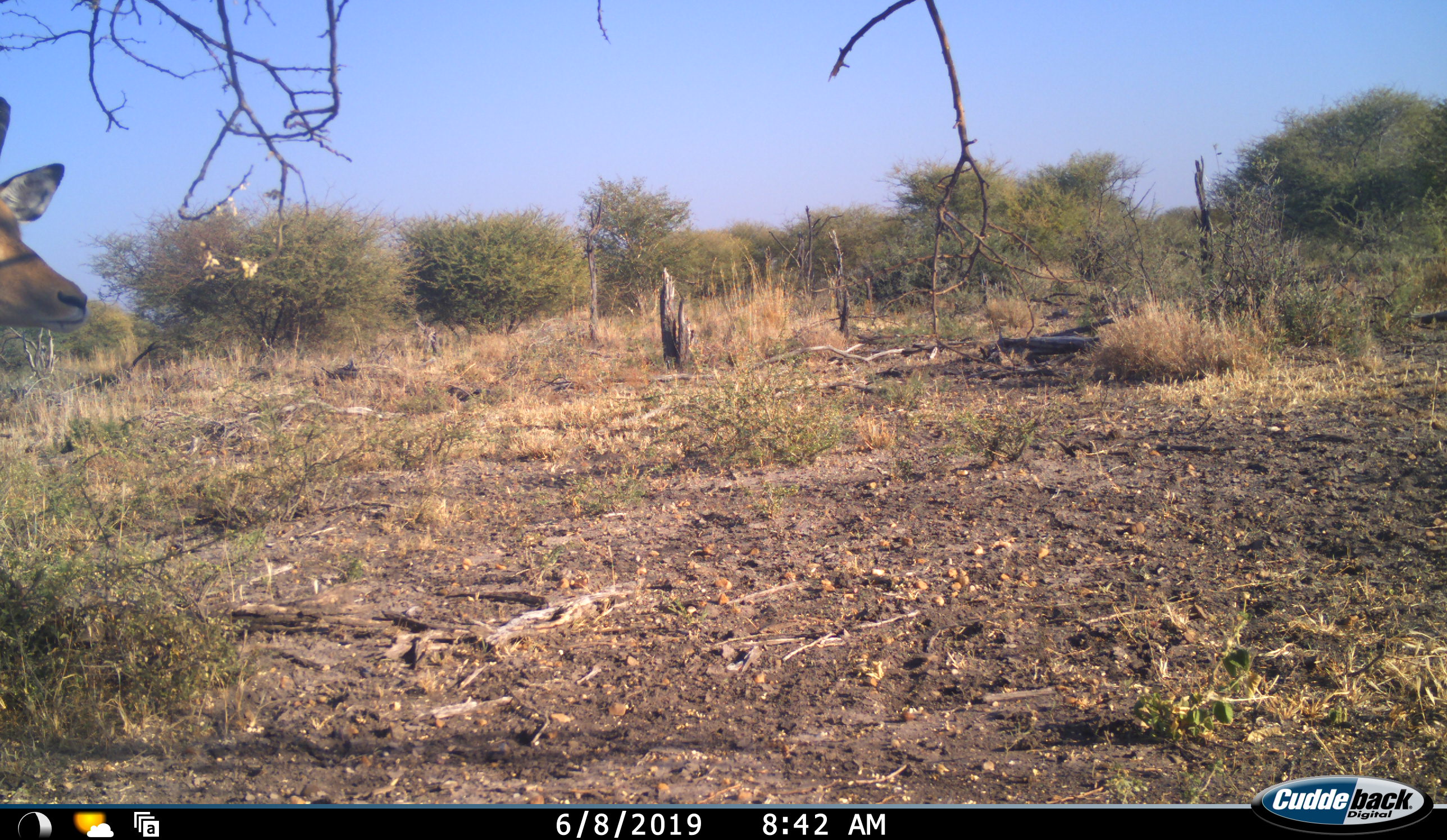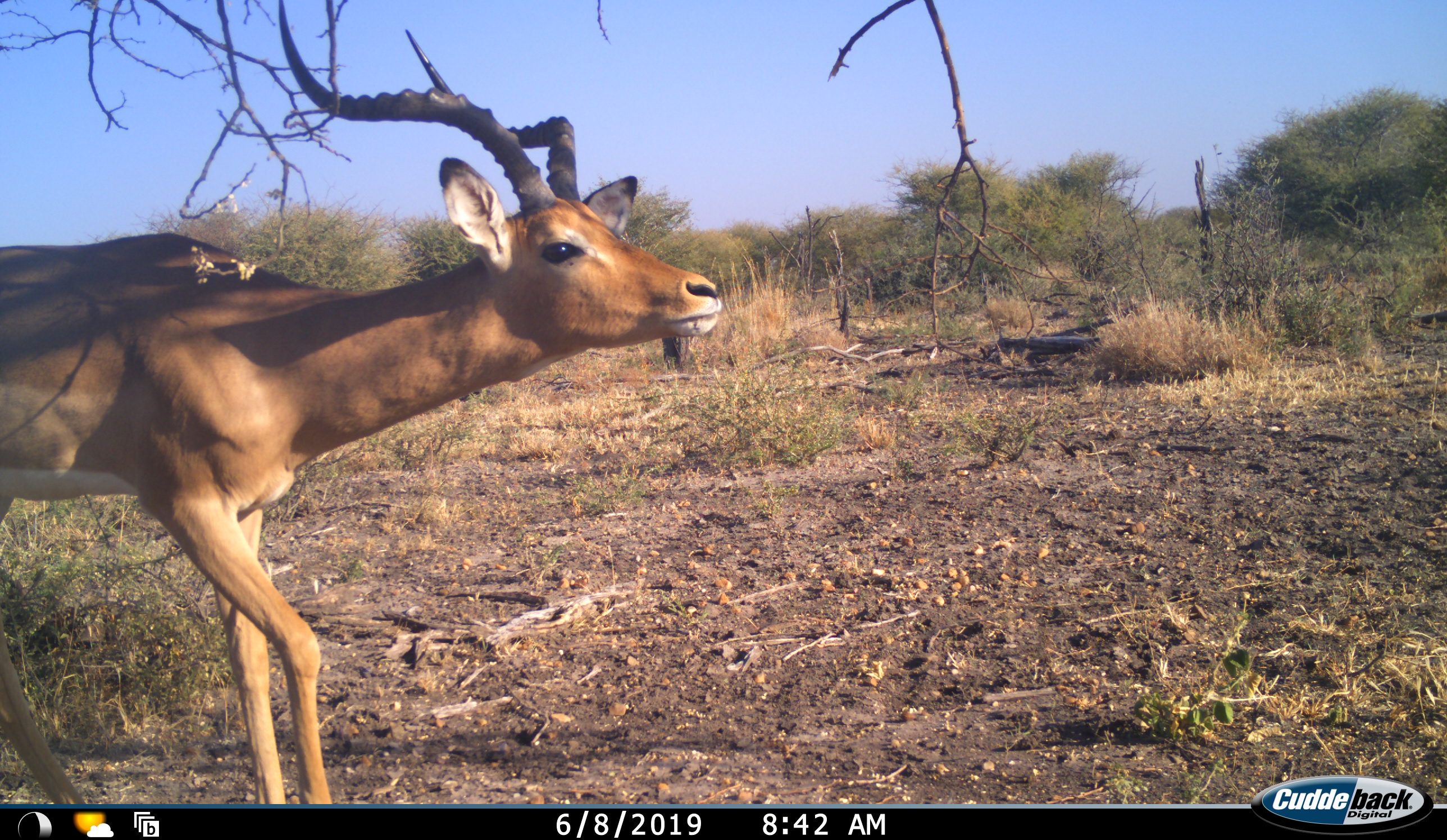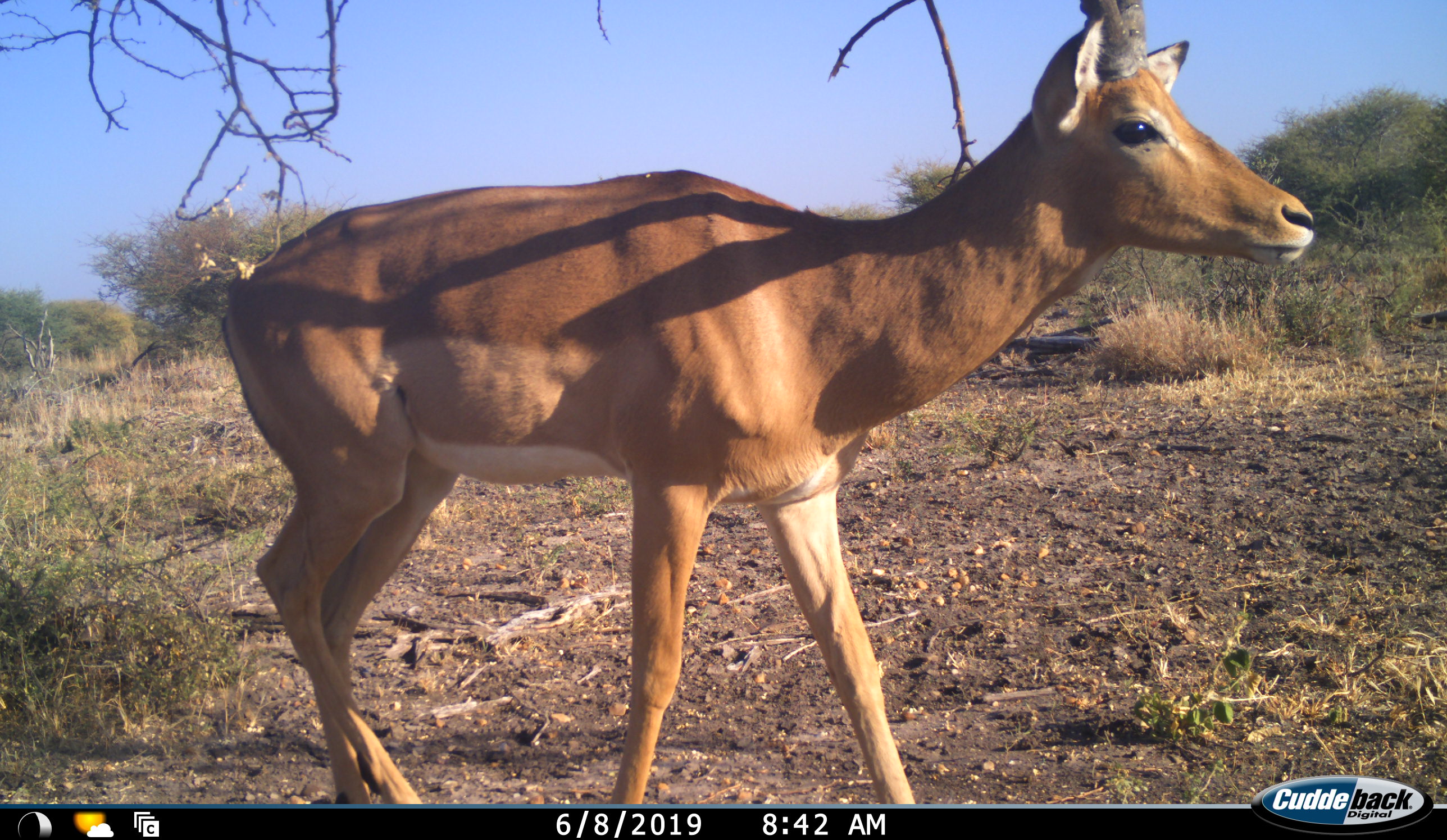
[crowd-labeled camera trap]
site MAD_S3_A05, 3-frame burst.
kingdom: Animalia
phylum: Chordata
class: Mammalia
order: Artiodactyla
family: Bovidae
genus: Aepyceros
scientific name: Aepyceros melampus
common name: impala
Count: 1.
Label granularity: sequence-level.